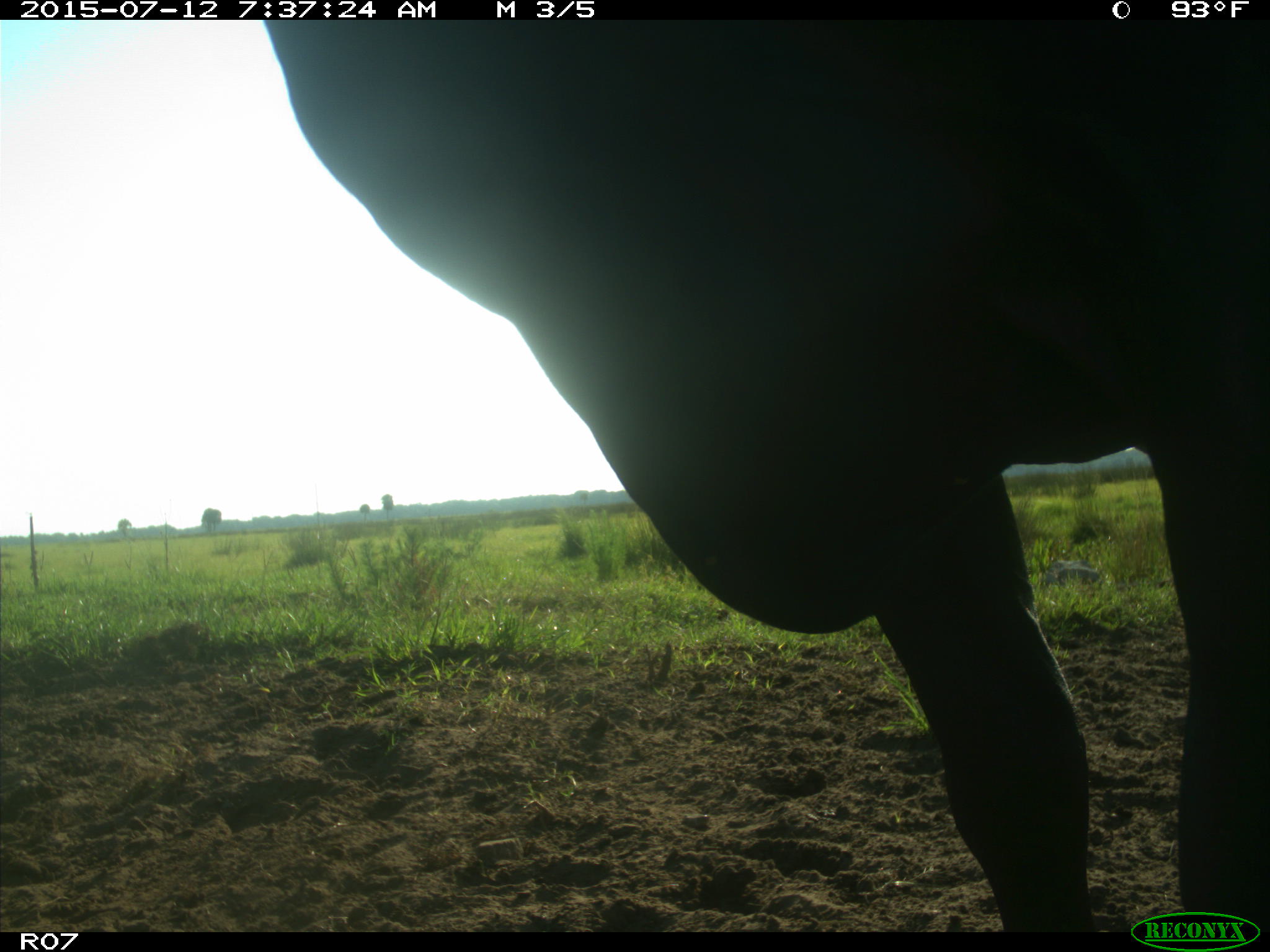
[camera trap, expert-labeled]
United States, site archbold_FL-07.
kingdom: Animalia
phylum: Chordata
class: Mammalia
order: Artiodactyla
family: Bovidae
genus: Bos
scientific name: Bos taurus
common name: domestic cow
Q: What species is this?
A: Bos taurus (domestic cow).